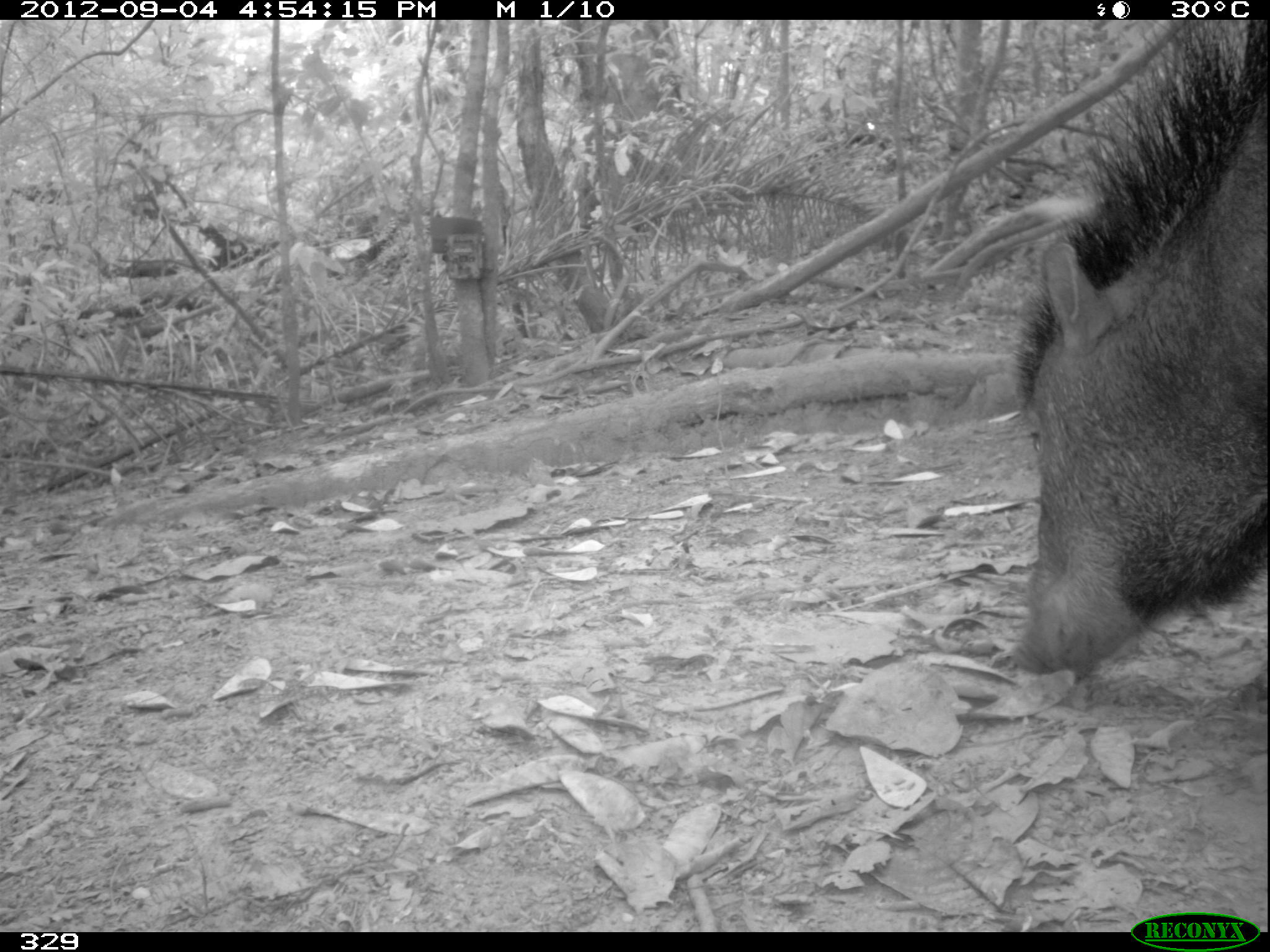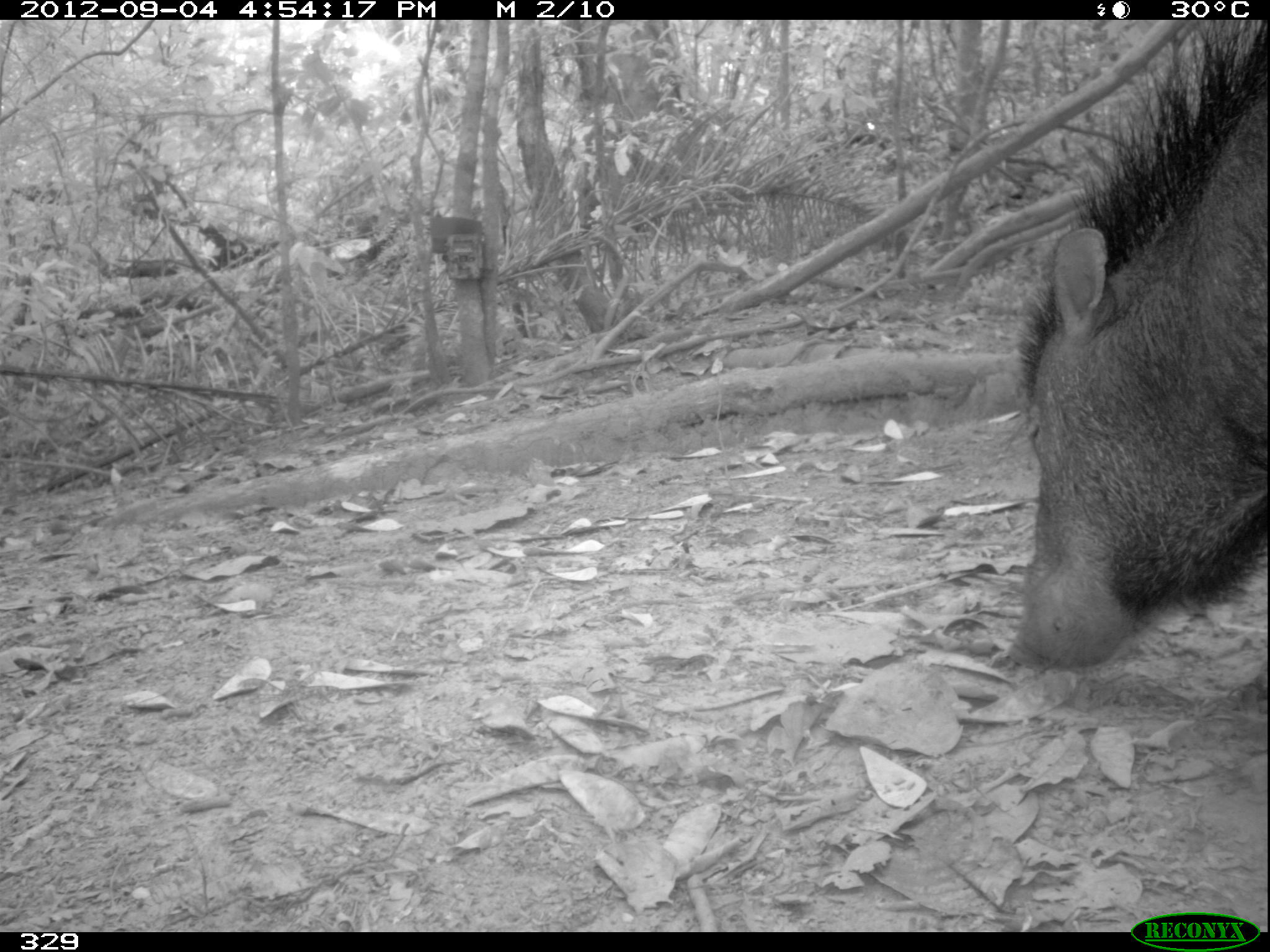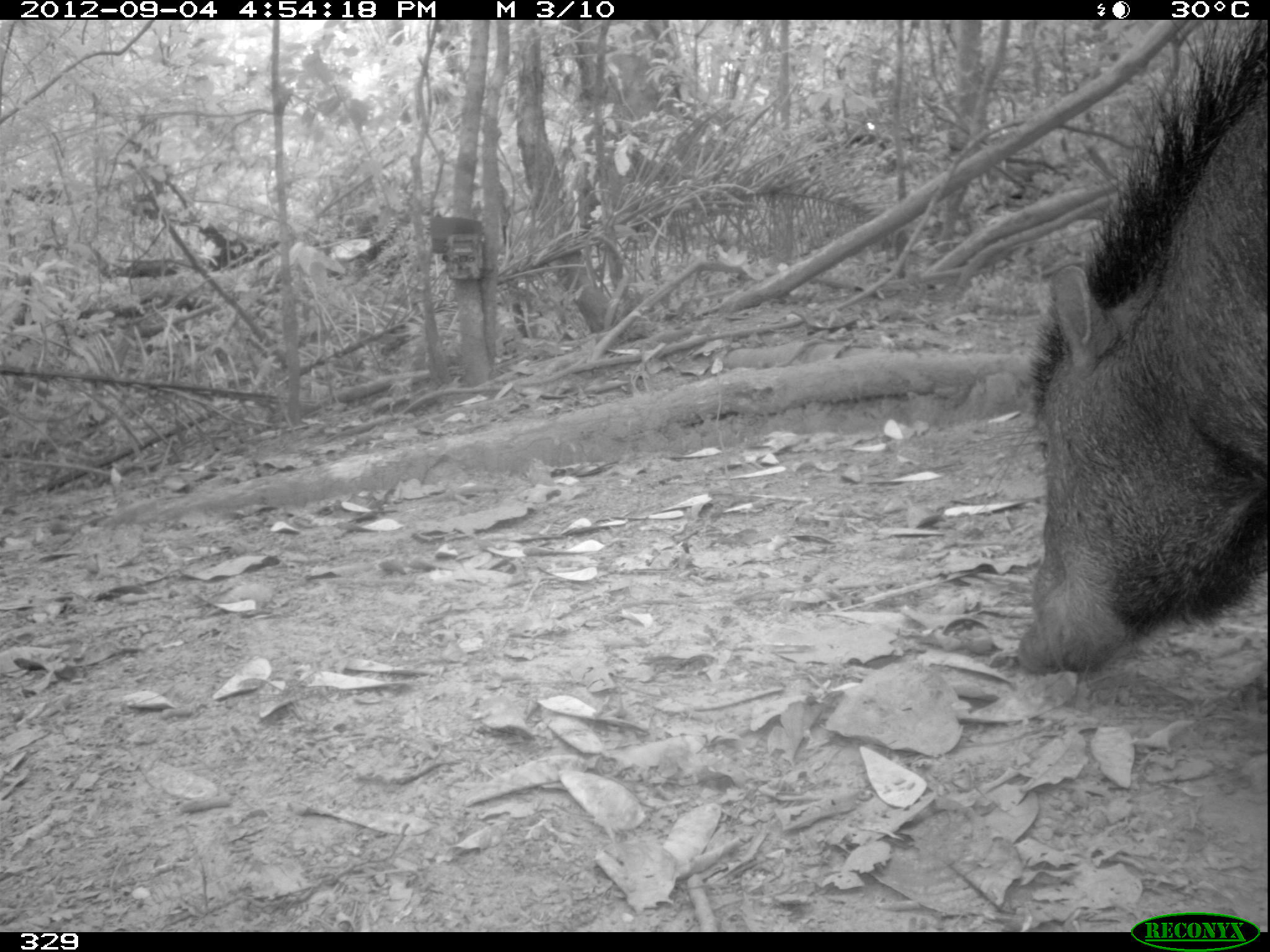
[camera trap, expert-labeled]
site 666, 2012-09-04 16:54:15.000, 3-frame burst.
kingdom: Animalia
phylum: Chordata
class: Mammalia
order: Artiodactyla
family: Tayassuidae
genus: Tayassu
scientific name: Tayassu pecari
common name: white-lipped peccary